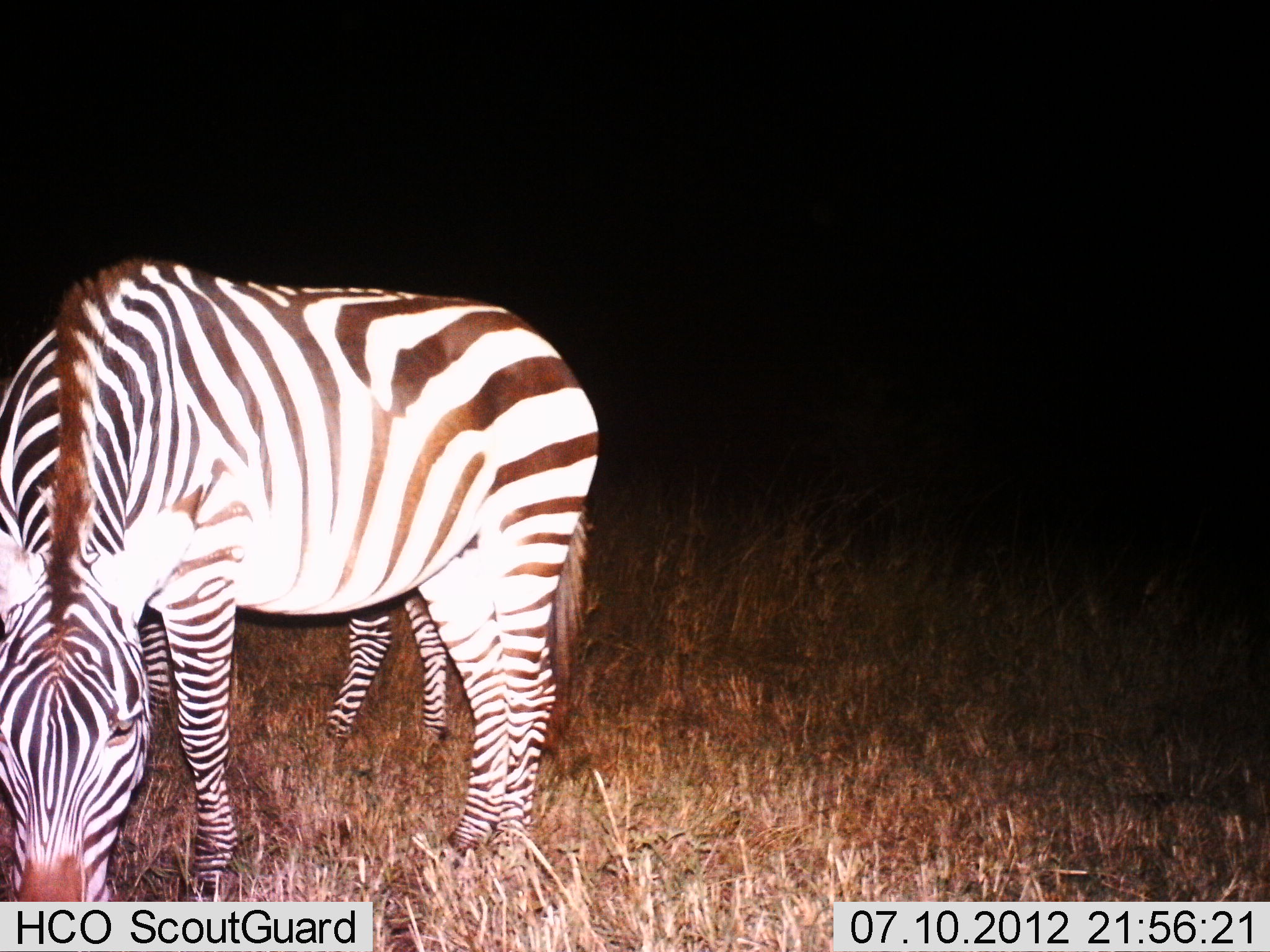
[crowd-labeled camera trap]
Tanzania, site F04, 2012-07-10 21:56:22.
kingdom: Animalia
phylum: Chordata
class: Mammalia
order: Perissodactyla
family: Equidae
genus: Equus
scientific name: Equus quagga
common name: plains zebra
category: zebra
Zebra (plains zebra) (Equus quagga), count 2. Behavior (volunteer vote fractions): standing 40%, resting 0%, moving 0%, interacting 0%. Young present (vote fraction): 10%. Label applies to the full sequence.